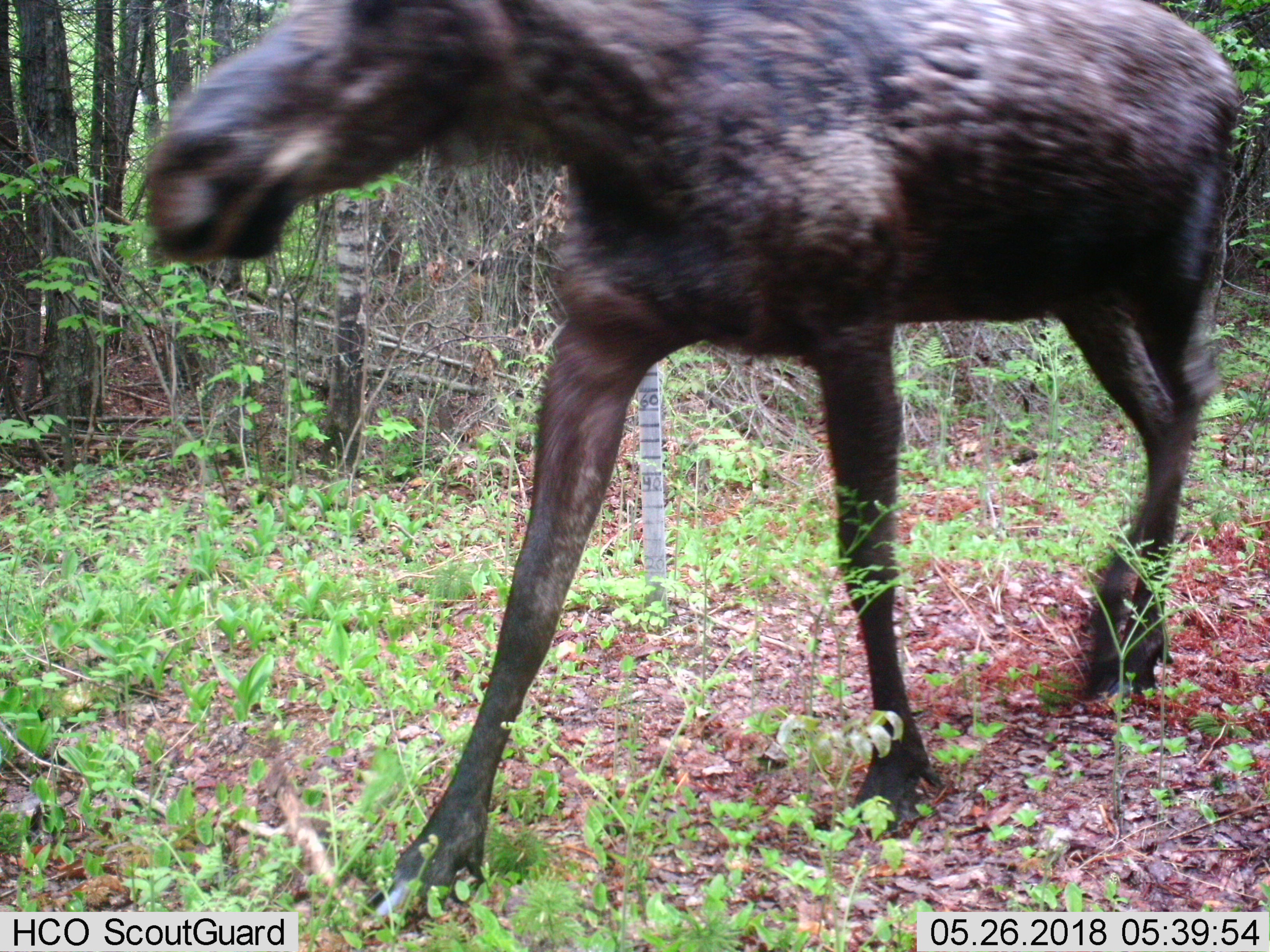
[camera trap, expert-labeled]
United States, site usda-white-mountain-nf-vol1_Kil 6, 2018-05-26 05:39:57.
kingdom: Animalia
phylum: Chordata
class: Mammalia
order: Artiodactyla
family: Cervidae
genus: Alces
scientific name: Alces alces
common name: moose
Moose (Alces alces).